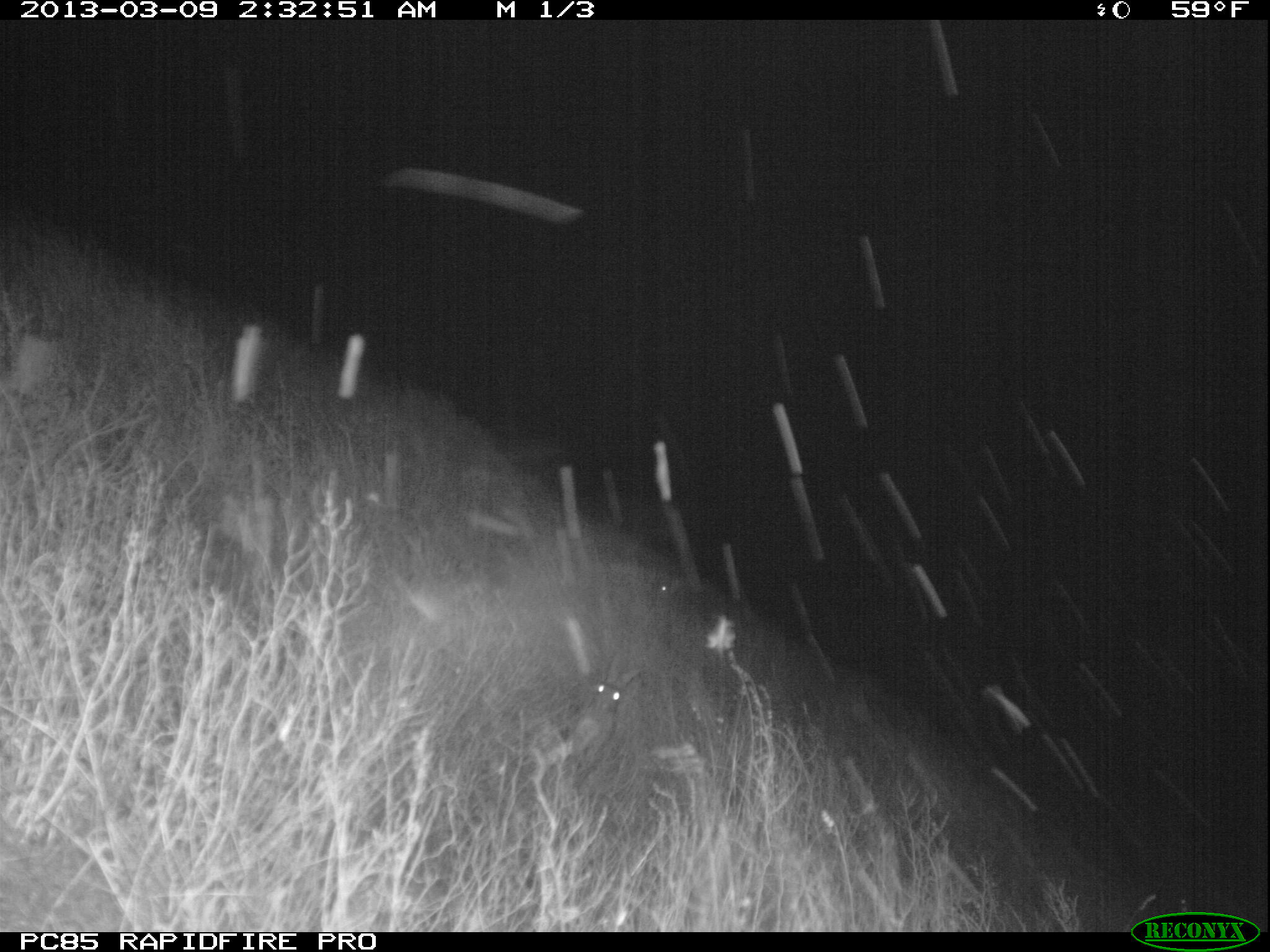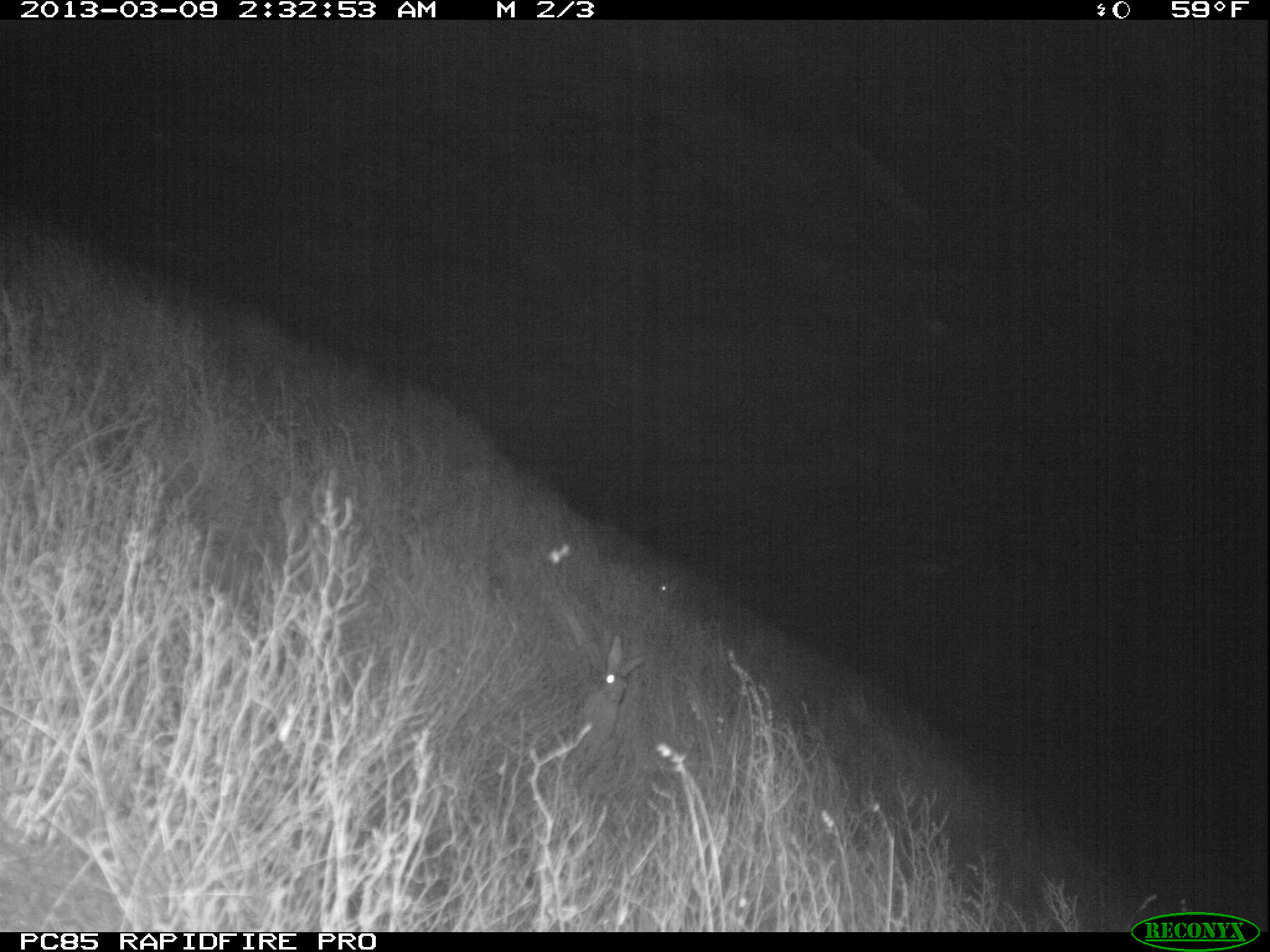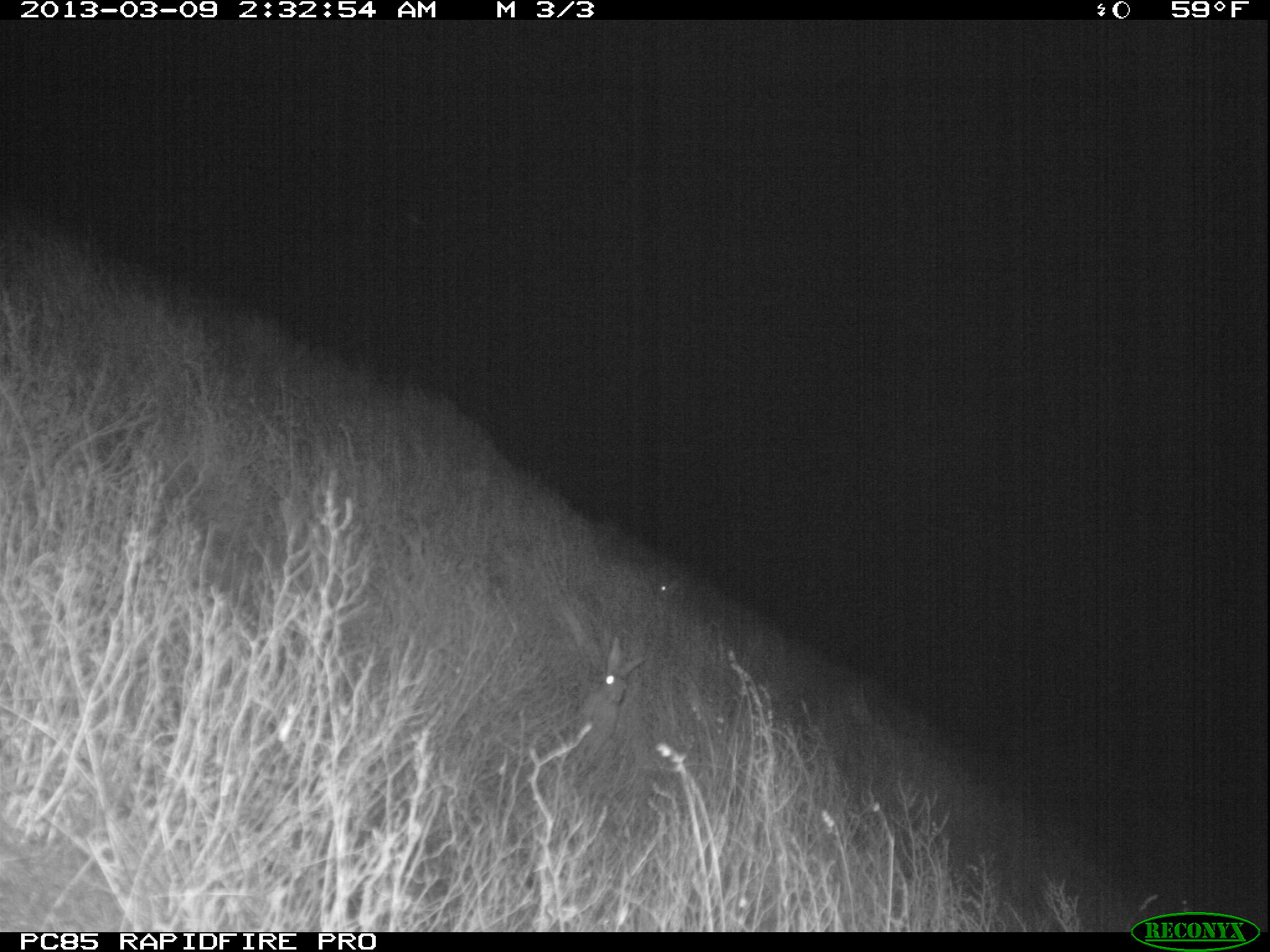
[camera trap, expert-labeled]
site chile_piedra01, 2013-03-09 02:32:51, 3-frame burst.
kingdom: Animalia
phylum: Chordata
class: Mammalia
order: Lagomorpha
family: Leporidae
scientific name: Leporidae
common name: rabbits and hares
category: rabbit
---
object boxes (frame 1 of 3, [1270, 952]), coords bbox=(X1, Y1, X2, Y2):
rabbit: bbox=(555, 653, 640, 776)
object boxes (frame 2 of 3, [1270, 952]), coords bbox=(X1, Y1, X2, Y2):
rabbit: bbox=(567, 632, 642, 768); bbox=(644, 565, 687, 604)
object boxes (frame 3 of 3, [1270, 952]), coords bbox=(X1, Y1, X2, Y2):
rabbit: bbox=(569, 635, 638, 762); bbox=(646, 563, 688, 605)